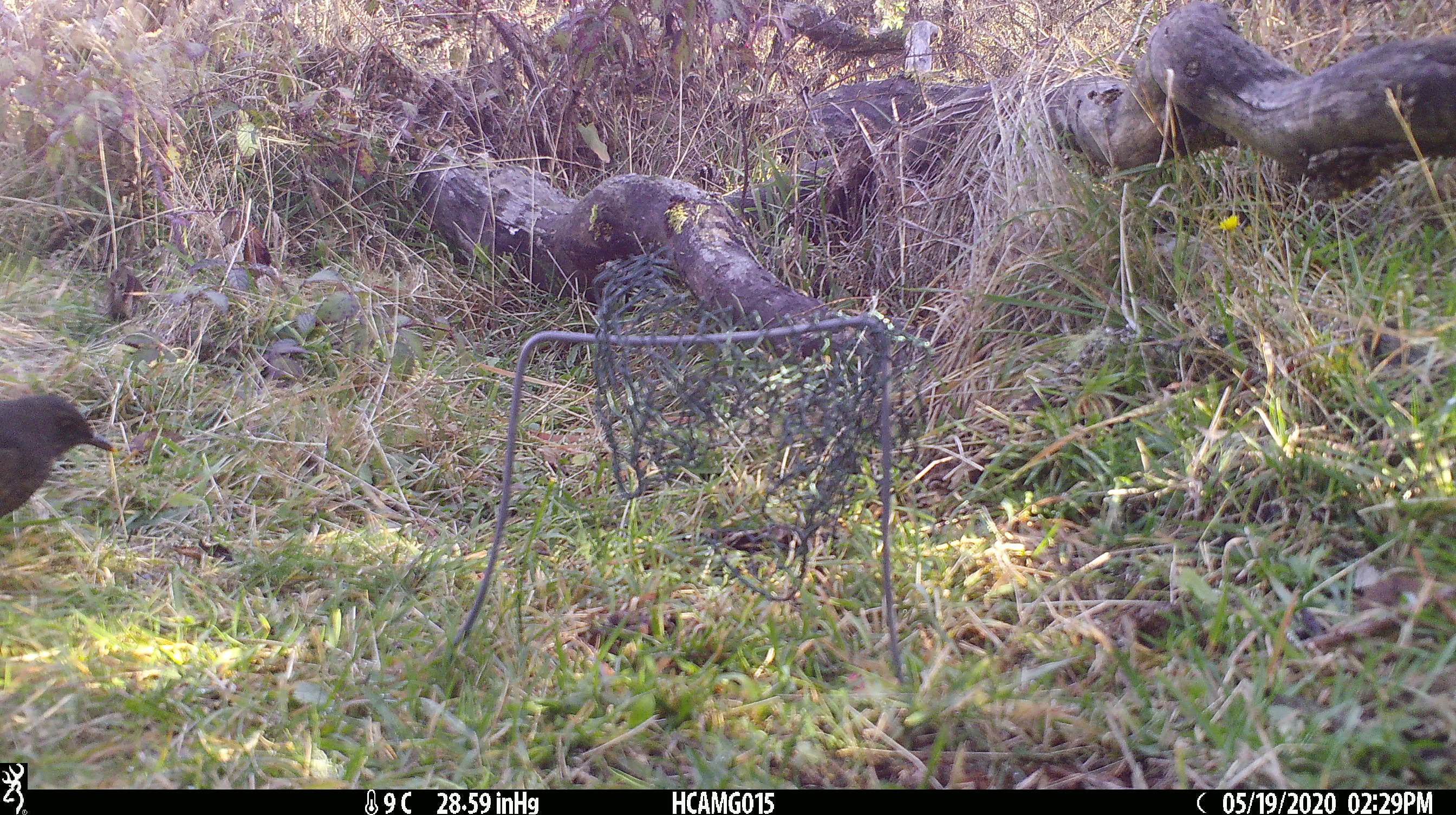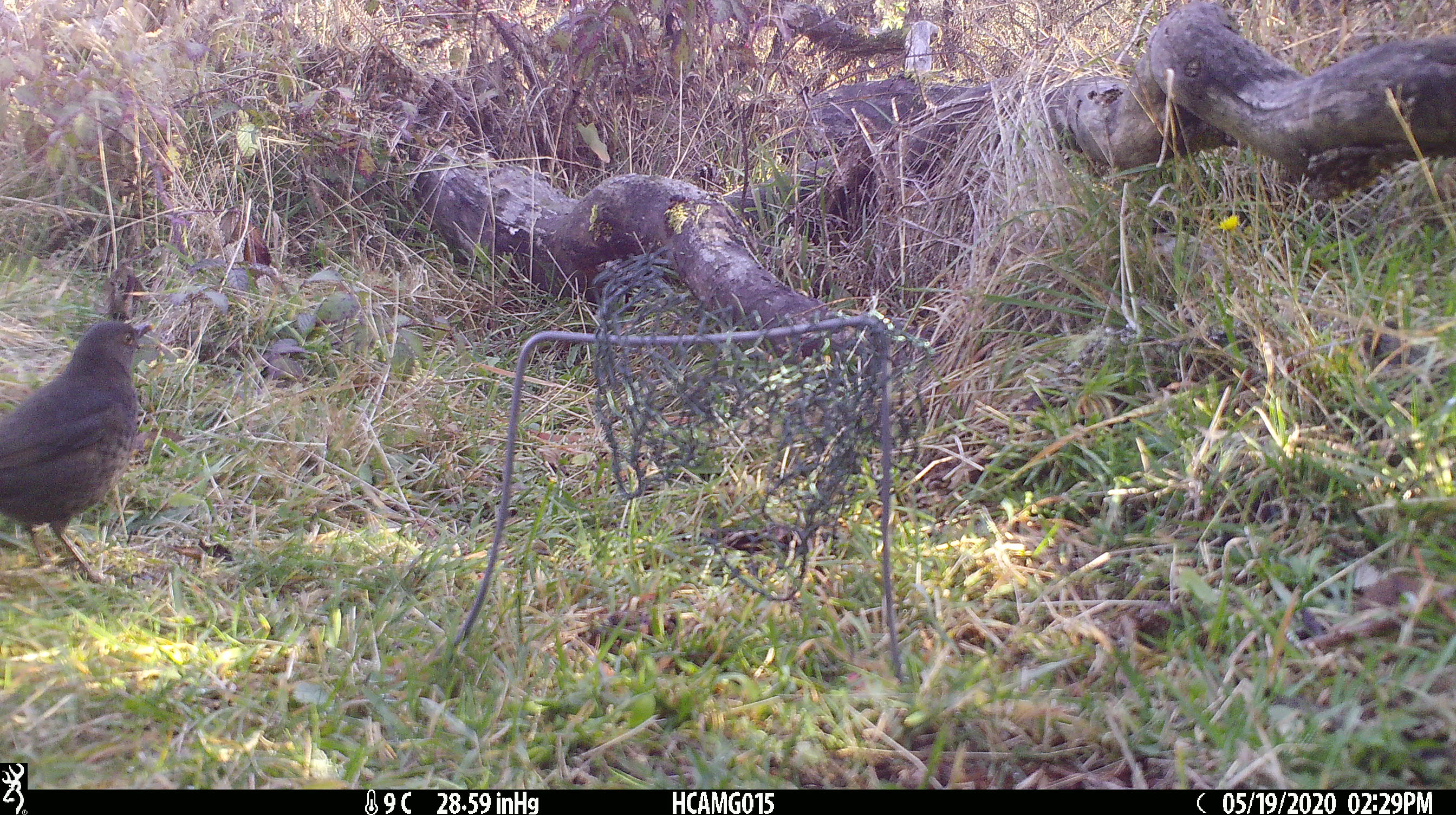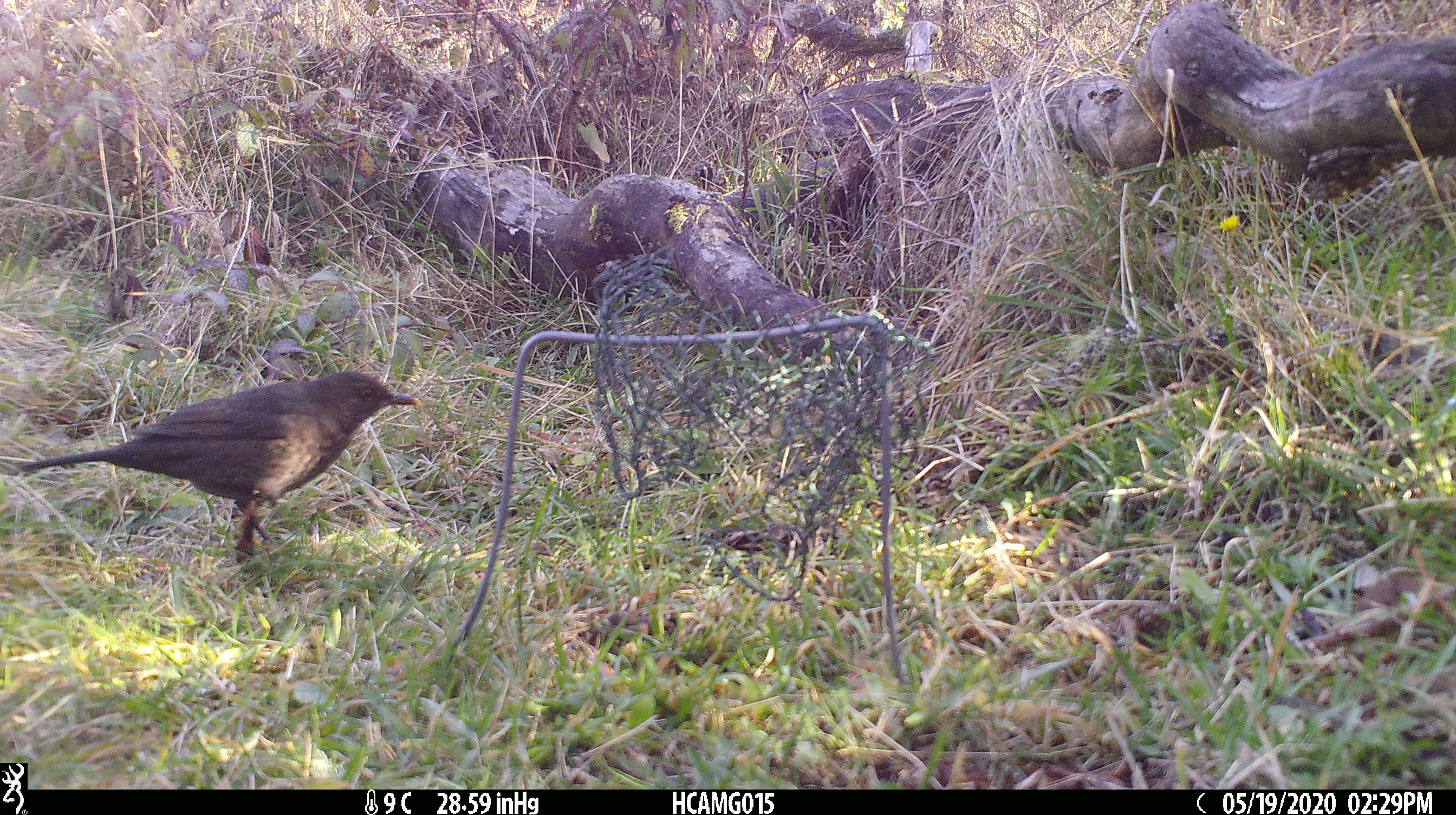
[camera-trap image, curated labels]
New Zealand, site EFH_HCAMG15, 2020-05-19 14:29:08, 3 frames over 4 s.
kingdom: Animalia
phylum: Chordata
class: Aves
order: Passeriformes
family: Turdidae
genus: Turdus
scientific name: Turdus merula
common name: eurasian blackbird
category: blackbird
Blackbird (eurasian blackbird) (Turdus merula).